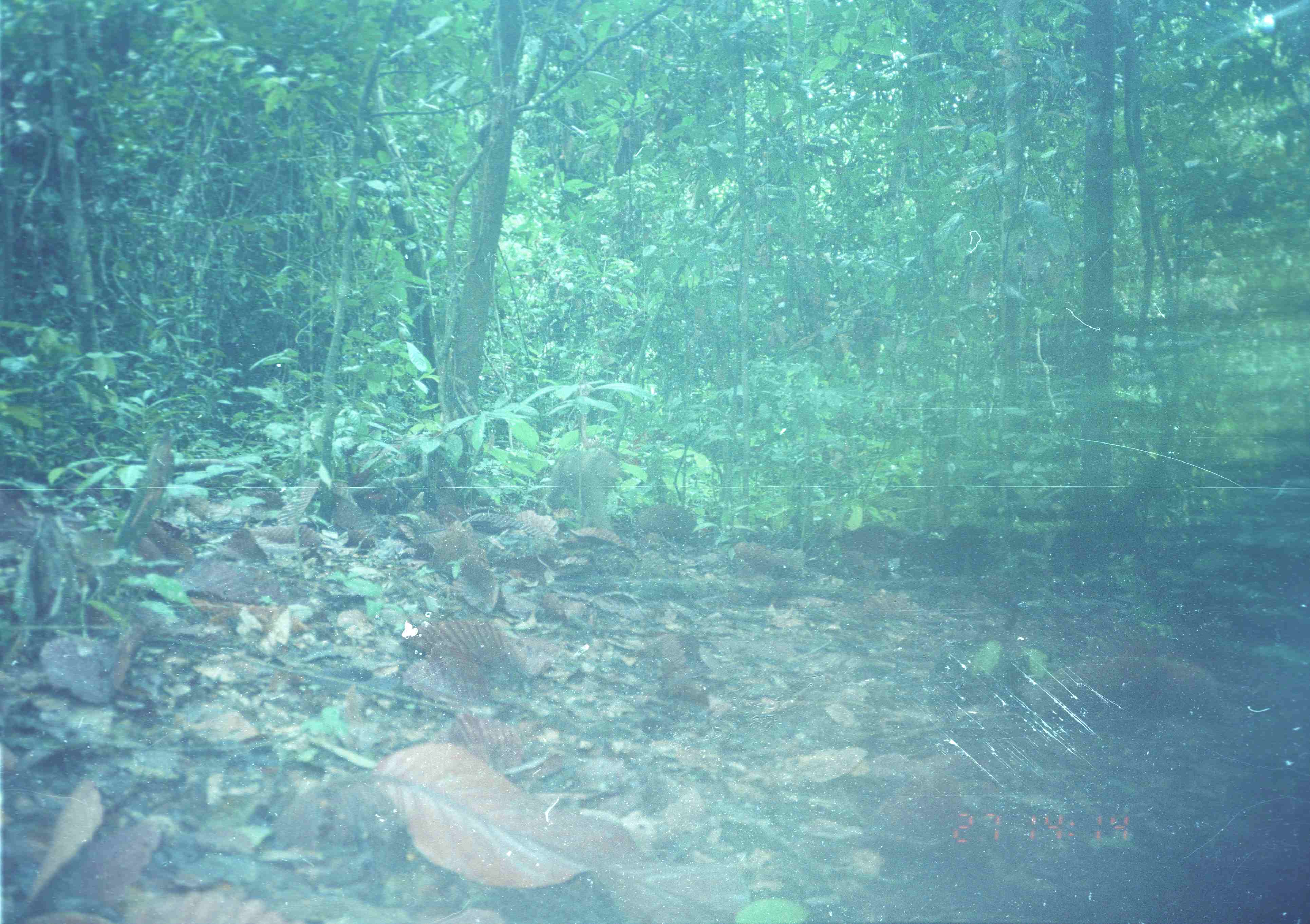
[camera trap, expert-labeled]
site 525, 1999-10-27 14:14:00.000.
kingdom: Animalia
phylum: Chordata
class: Mammalia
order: Primates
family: Cercopithecidae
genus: Macaca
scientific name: Macaca nemestrina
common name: southern pig-tailed macaque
Macaca nemestrina (southern pig-tailed macaque), count 1.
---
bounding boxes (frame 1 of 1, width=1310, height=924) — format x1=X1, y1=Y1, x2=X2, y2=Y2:
macaca nemestrina: x1=537, y1=445, x2=621, y2=532